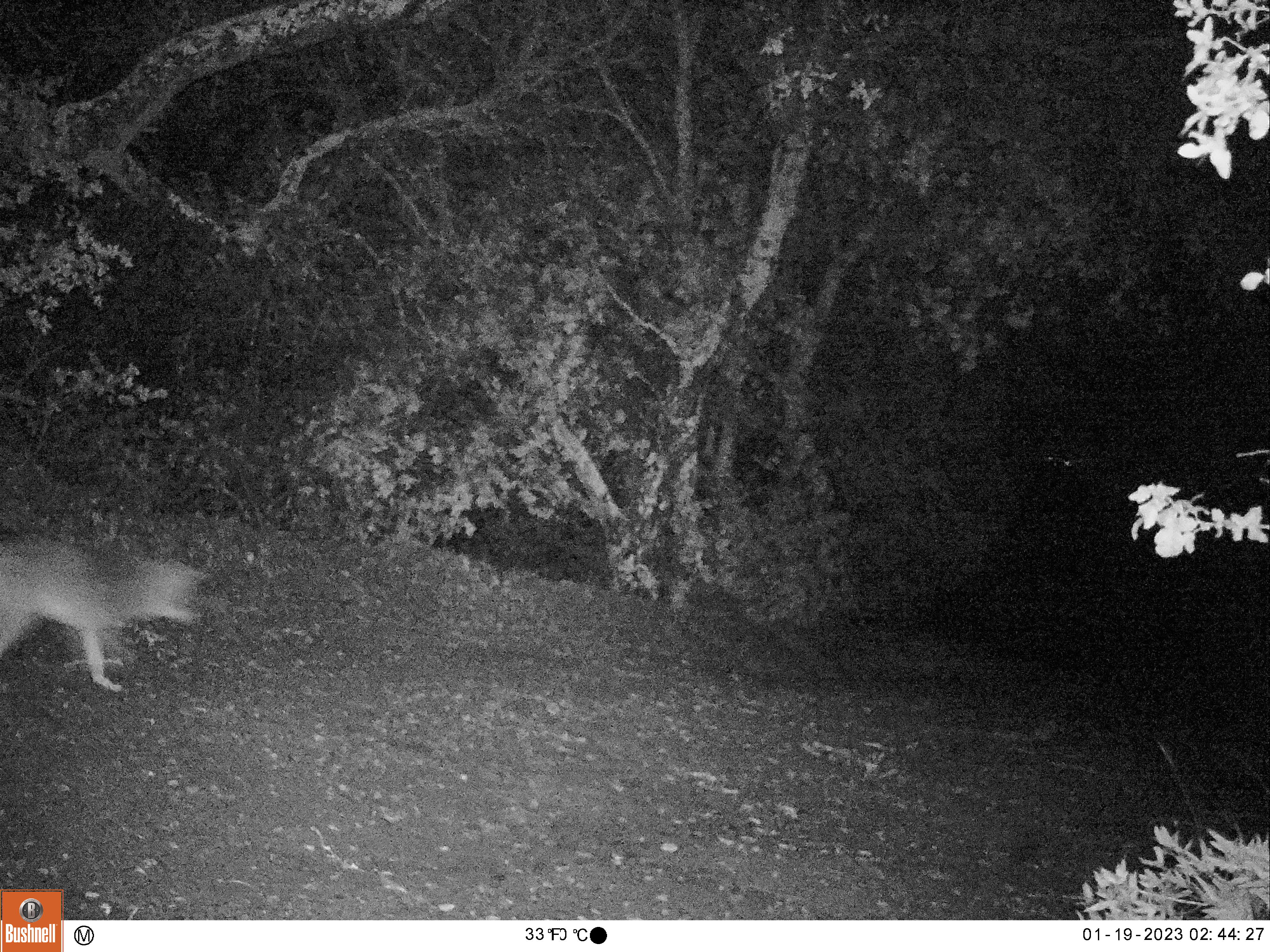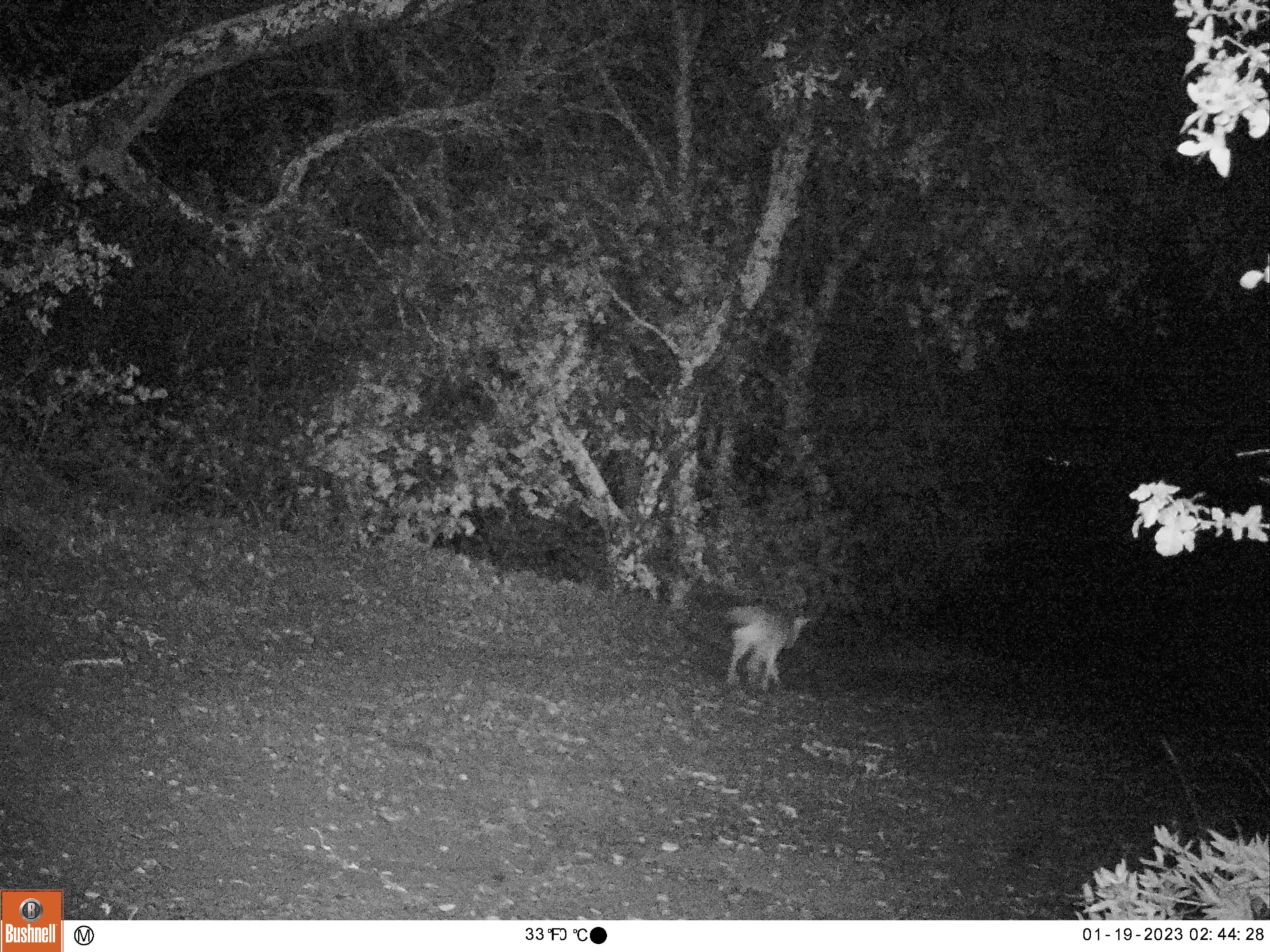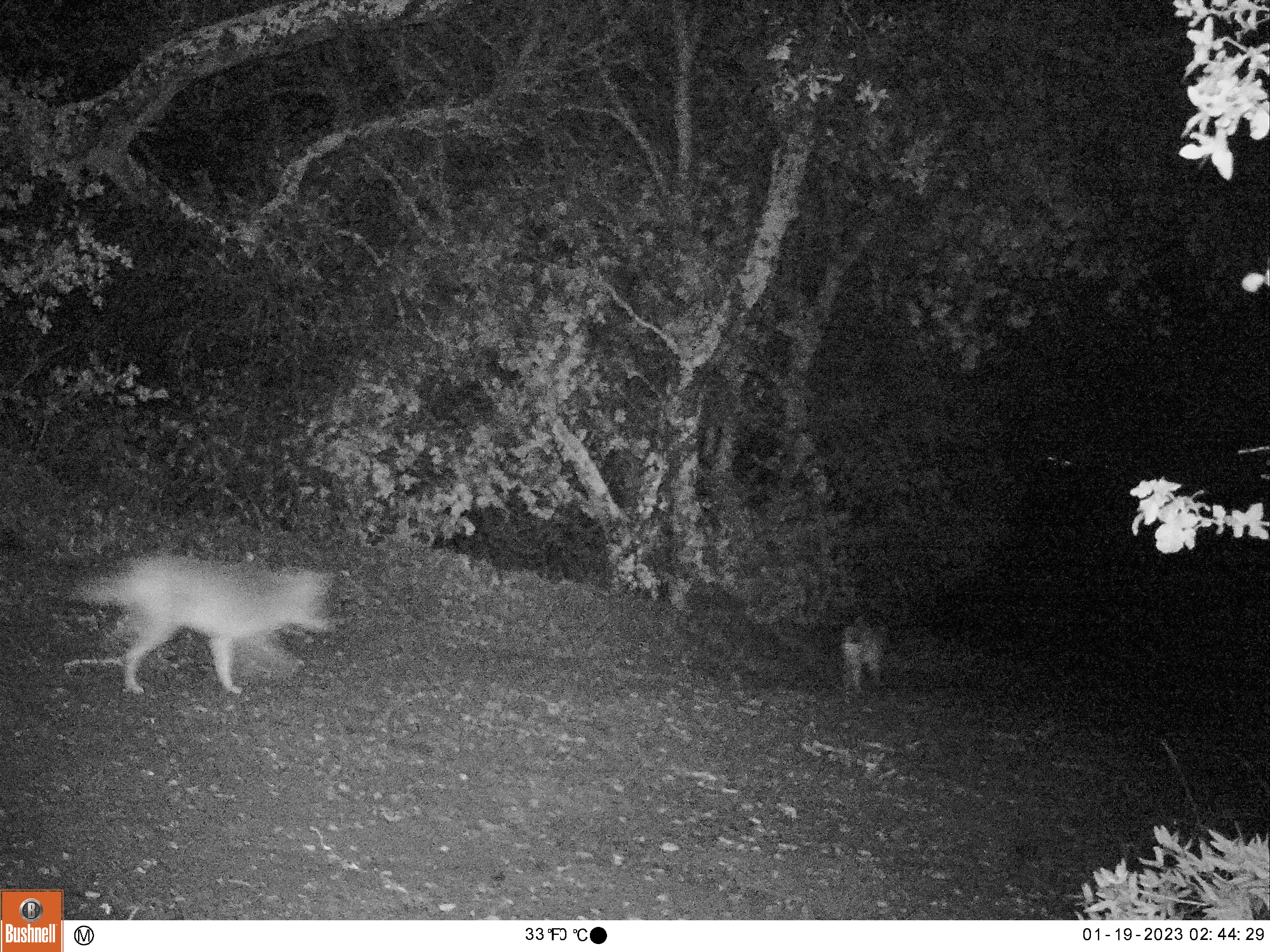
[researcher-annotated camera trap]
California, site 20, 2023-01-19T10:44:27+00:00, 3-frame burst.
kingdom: Animalia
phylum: Chordata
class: Mammalia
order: Carnivora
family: Canidae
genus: Canis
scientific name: Canis latrans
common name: coyote